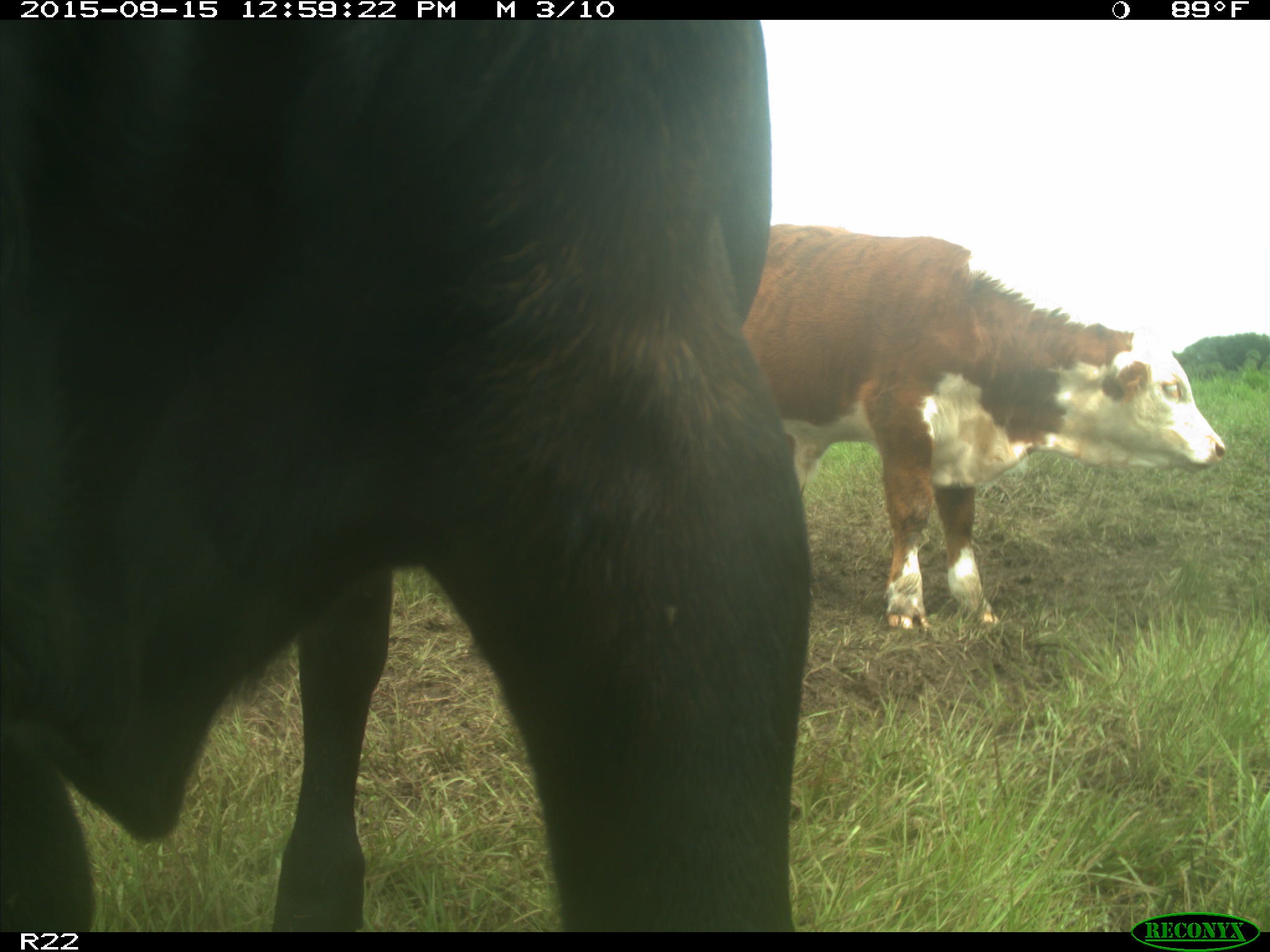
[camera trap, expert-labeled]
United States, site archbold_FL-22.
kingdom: Animalia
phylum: Chordata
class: Mammalia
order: Artiodactyla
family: Bovidae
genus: Bos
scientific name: Bos taurus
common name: domestic cow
Bos taurus (domestic cow).